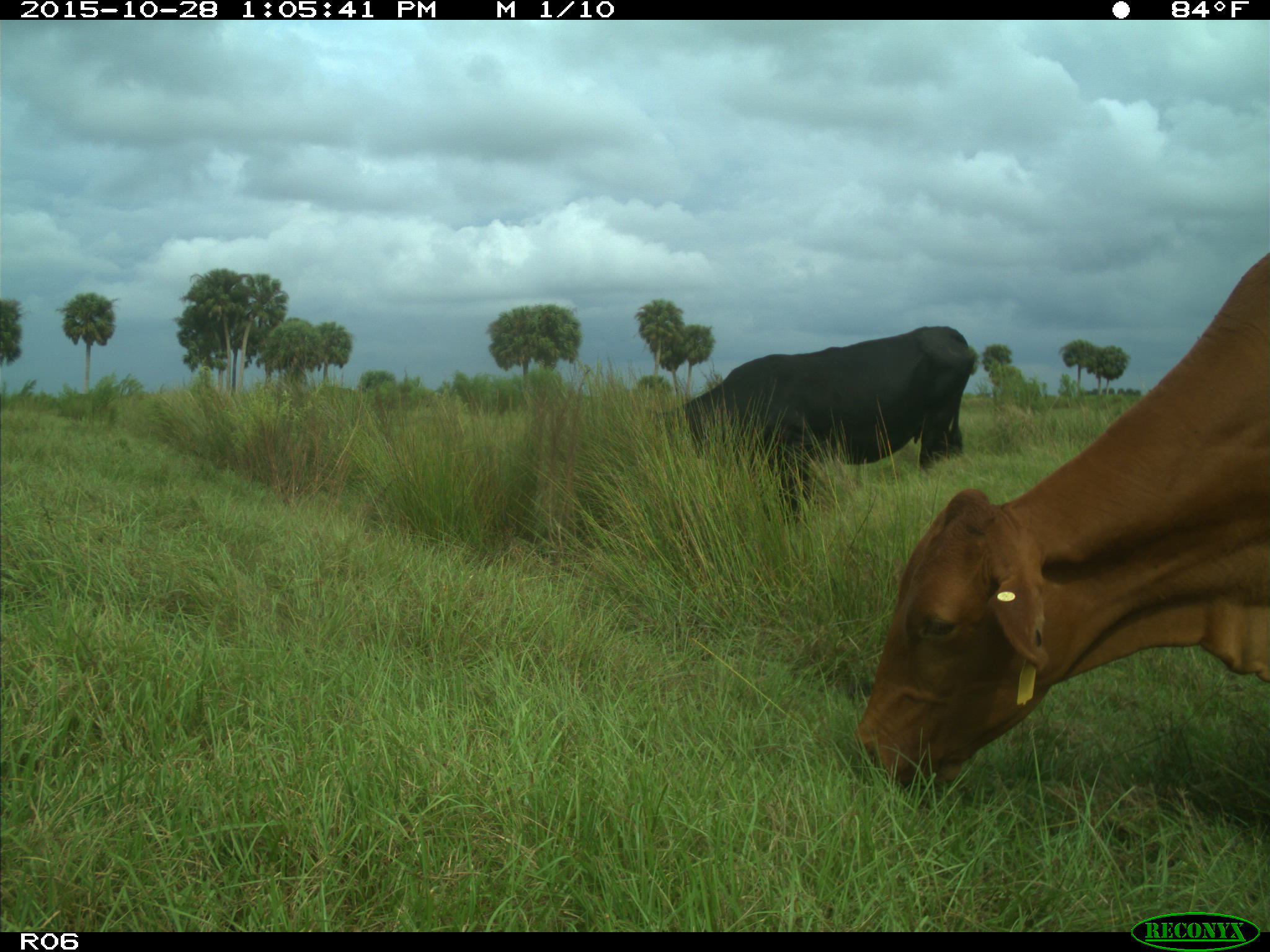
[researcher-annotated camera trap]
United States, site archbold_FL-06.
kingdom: Animalia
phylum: Chordata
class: Mammalia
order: Artiodactyla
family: Bovidae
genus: Bos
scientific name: Bos taurus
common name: domestic cow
Bos taurus (domestic cow).